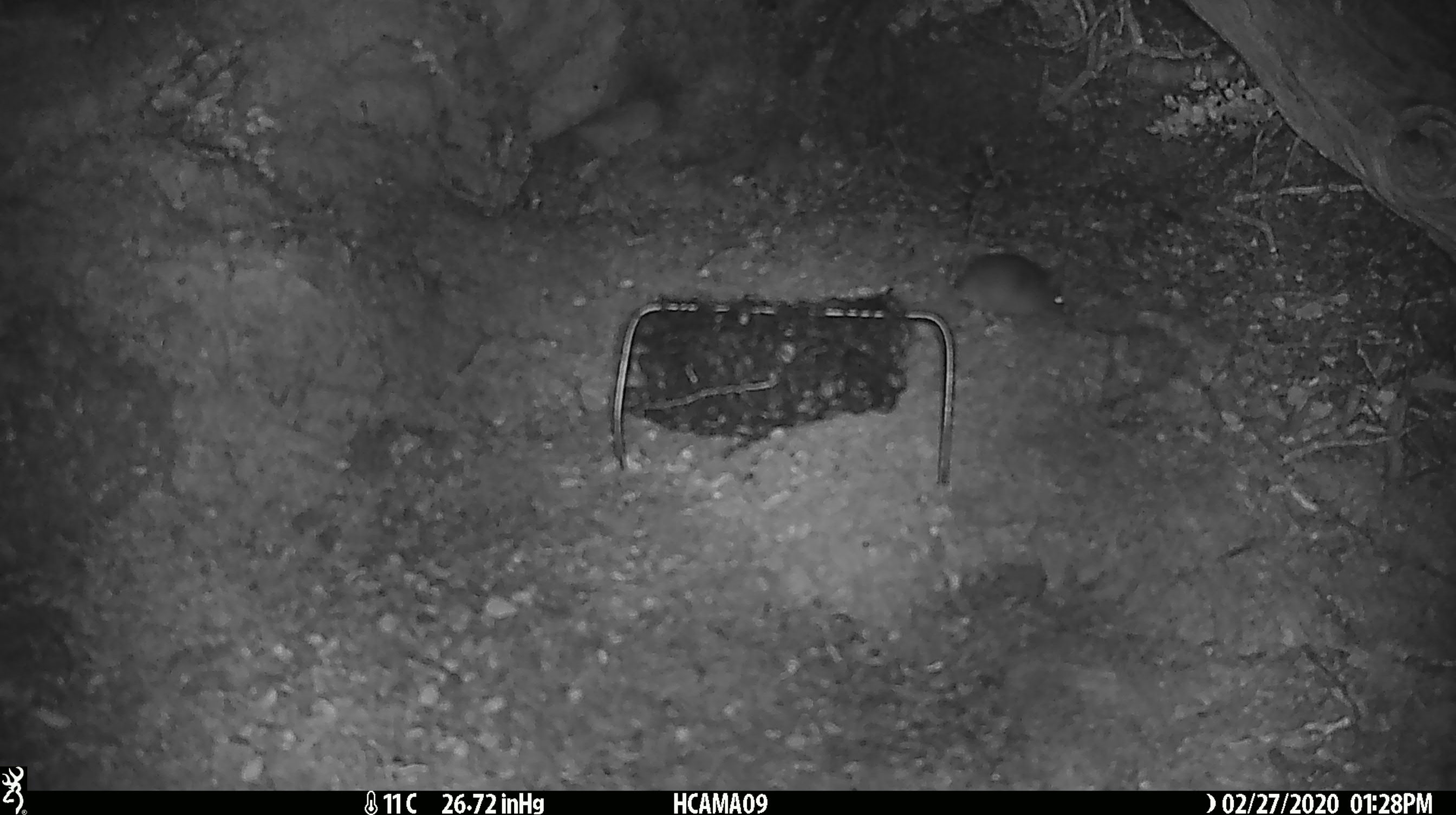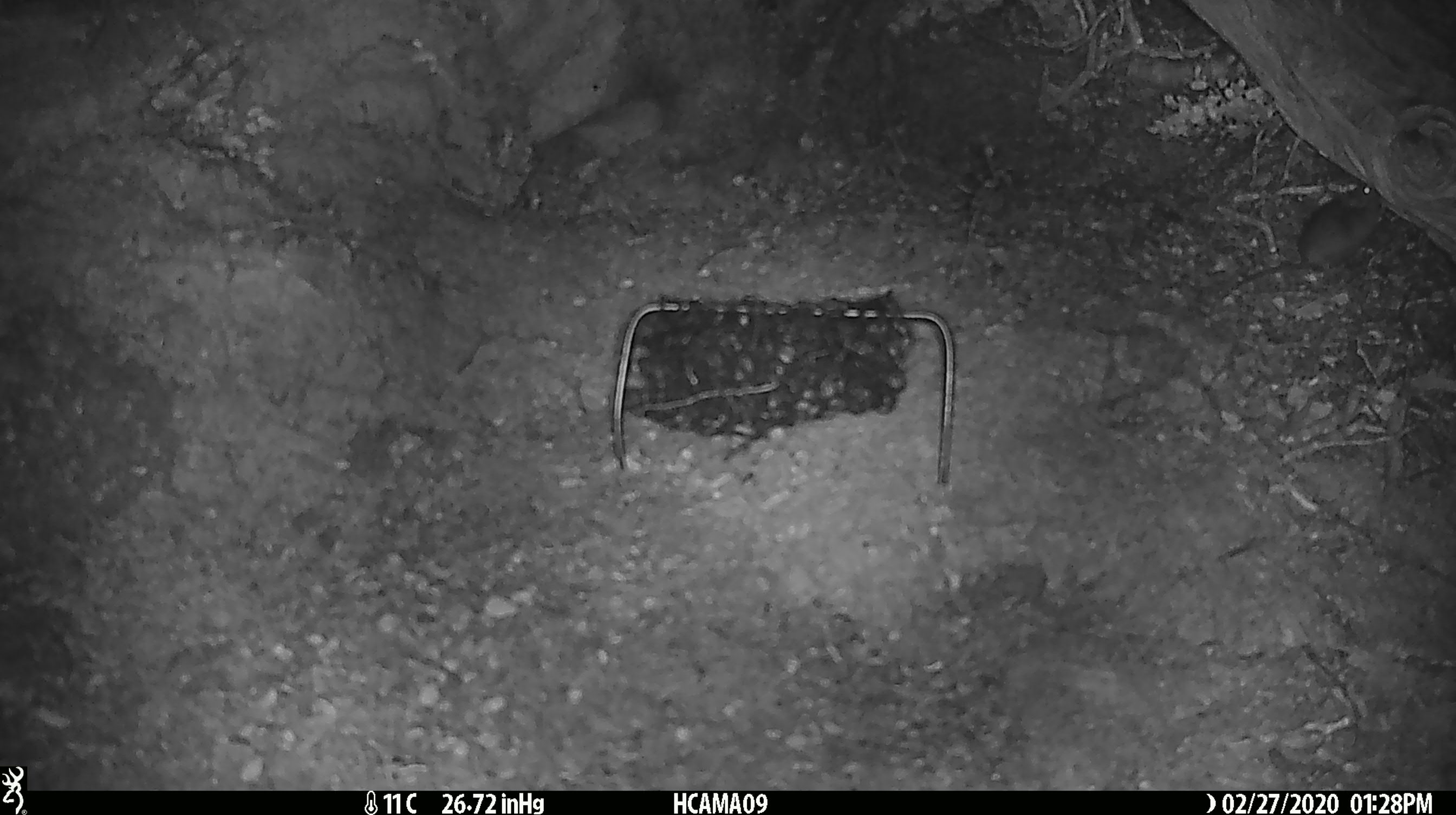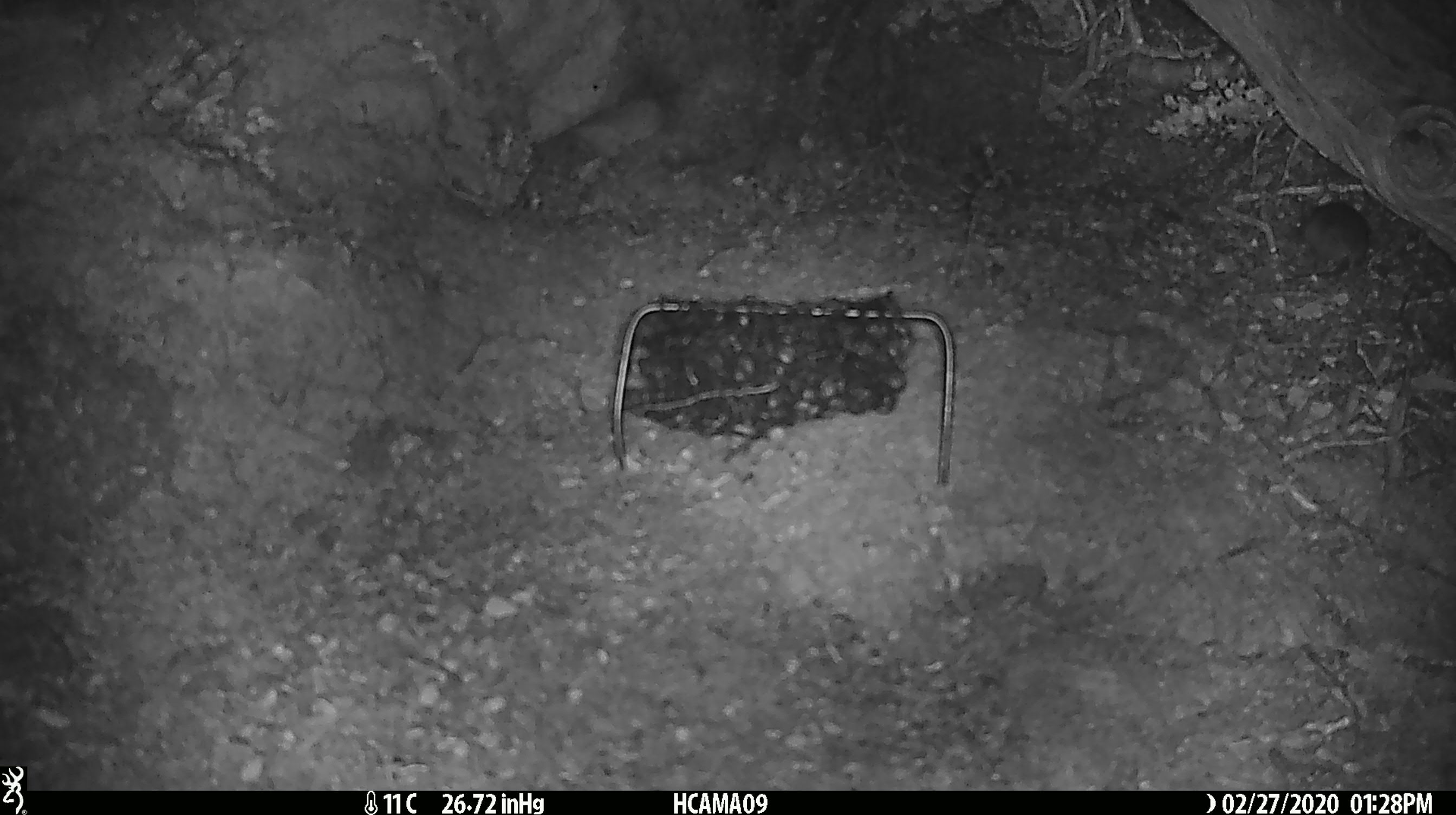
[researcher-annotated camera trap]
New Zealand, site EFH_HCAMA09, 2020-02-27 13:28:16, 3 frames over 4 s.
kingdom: Animalia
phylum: Chordata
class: Mammalia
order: Rodentia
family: Muridae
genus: Mus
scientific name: Mus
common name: mouse